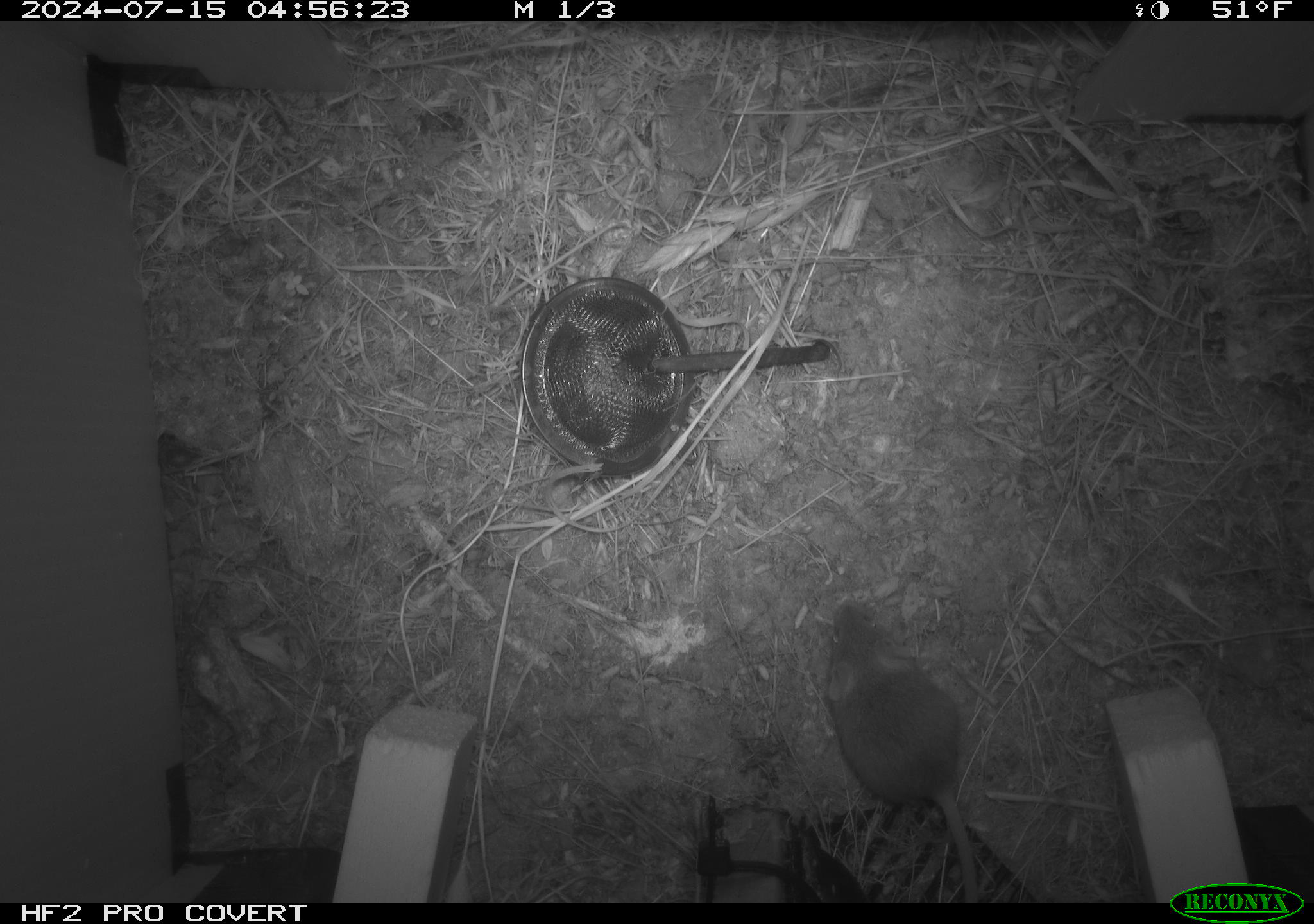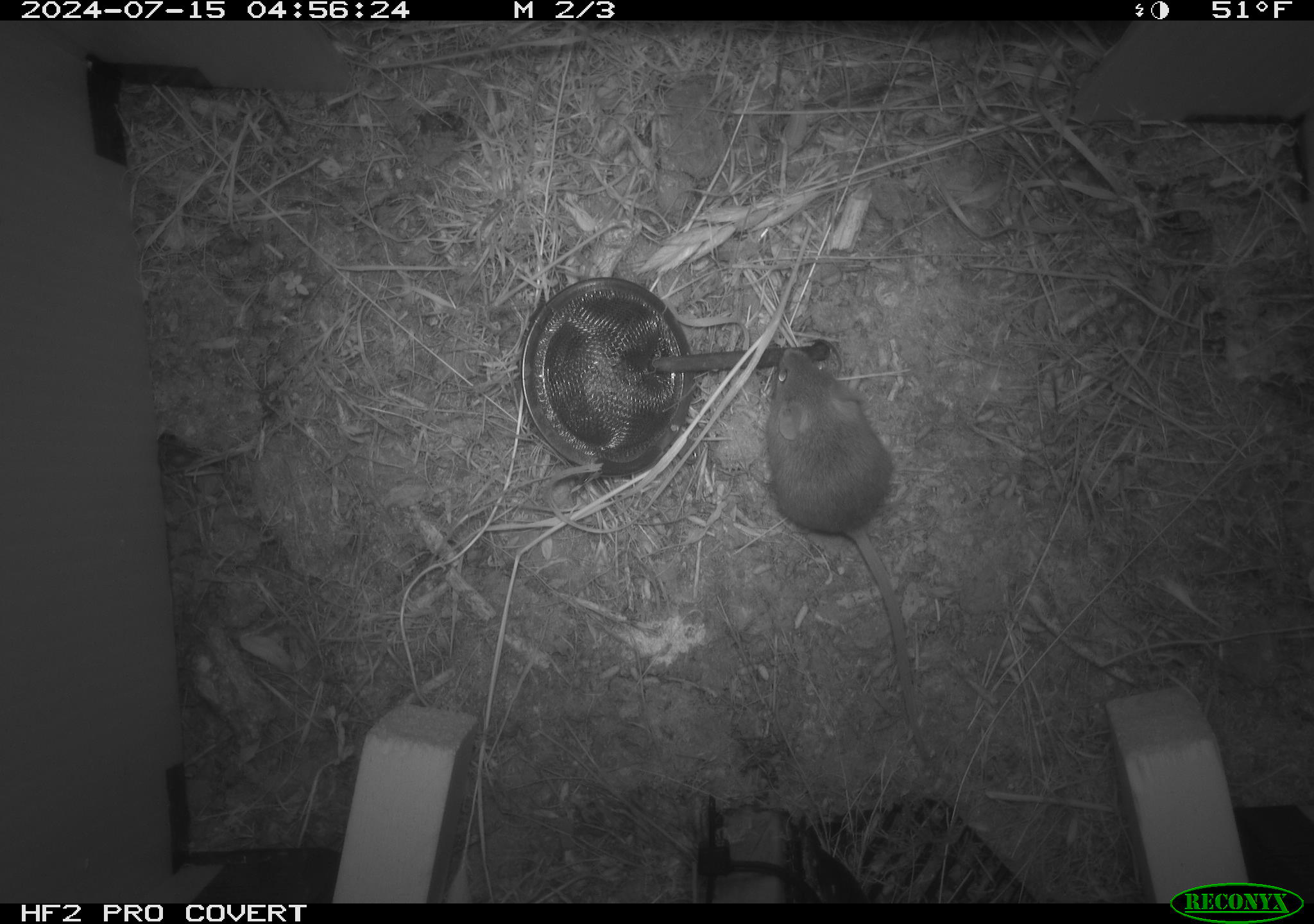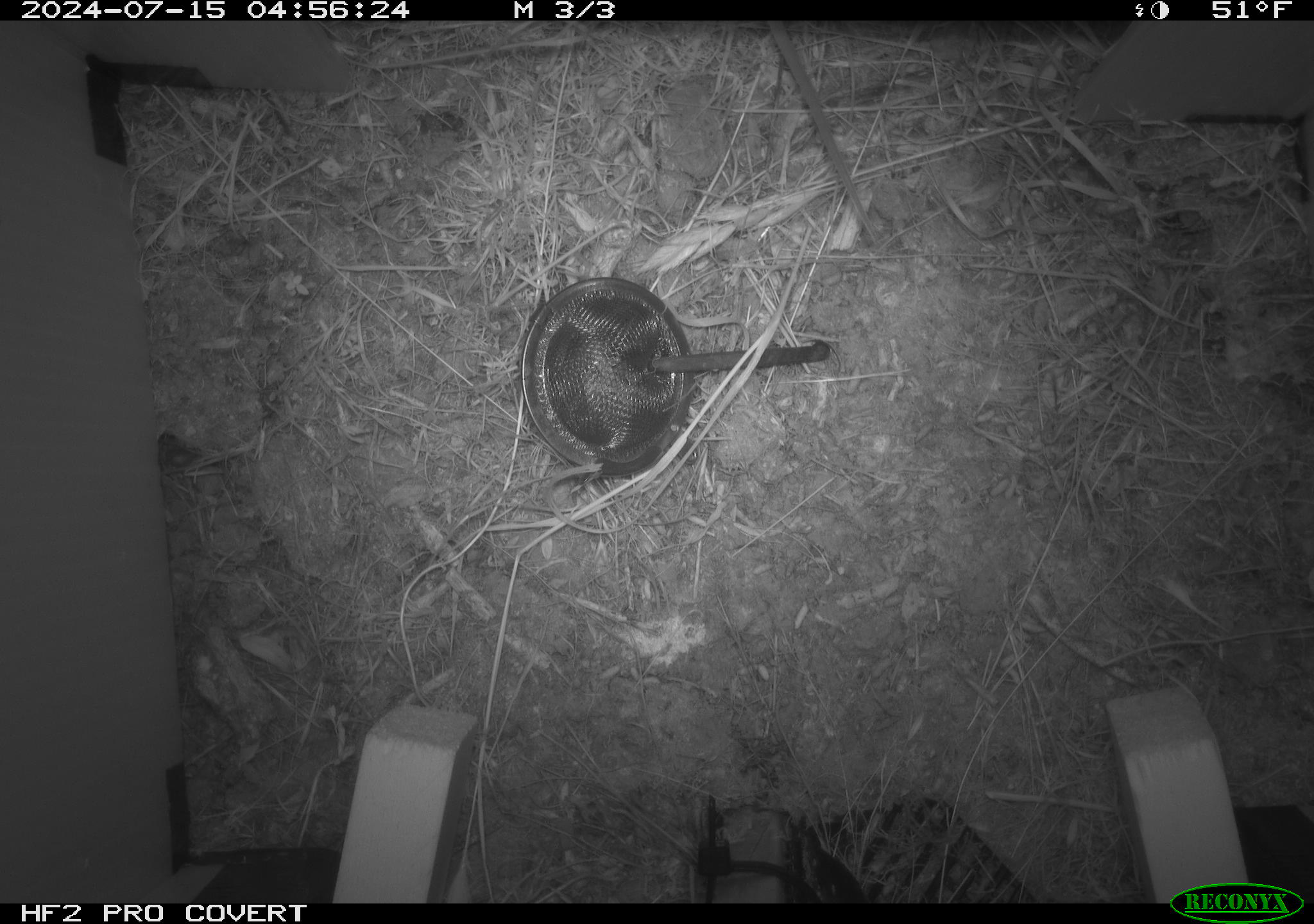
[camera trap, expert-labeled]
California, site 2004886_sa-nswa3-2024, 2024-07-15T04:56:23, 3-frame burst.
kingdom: Animalia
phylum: Chordata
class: Mammalia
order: Rodentia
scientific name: Rodentia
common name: rodent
Rodent (Rodentia).